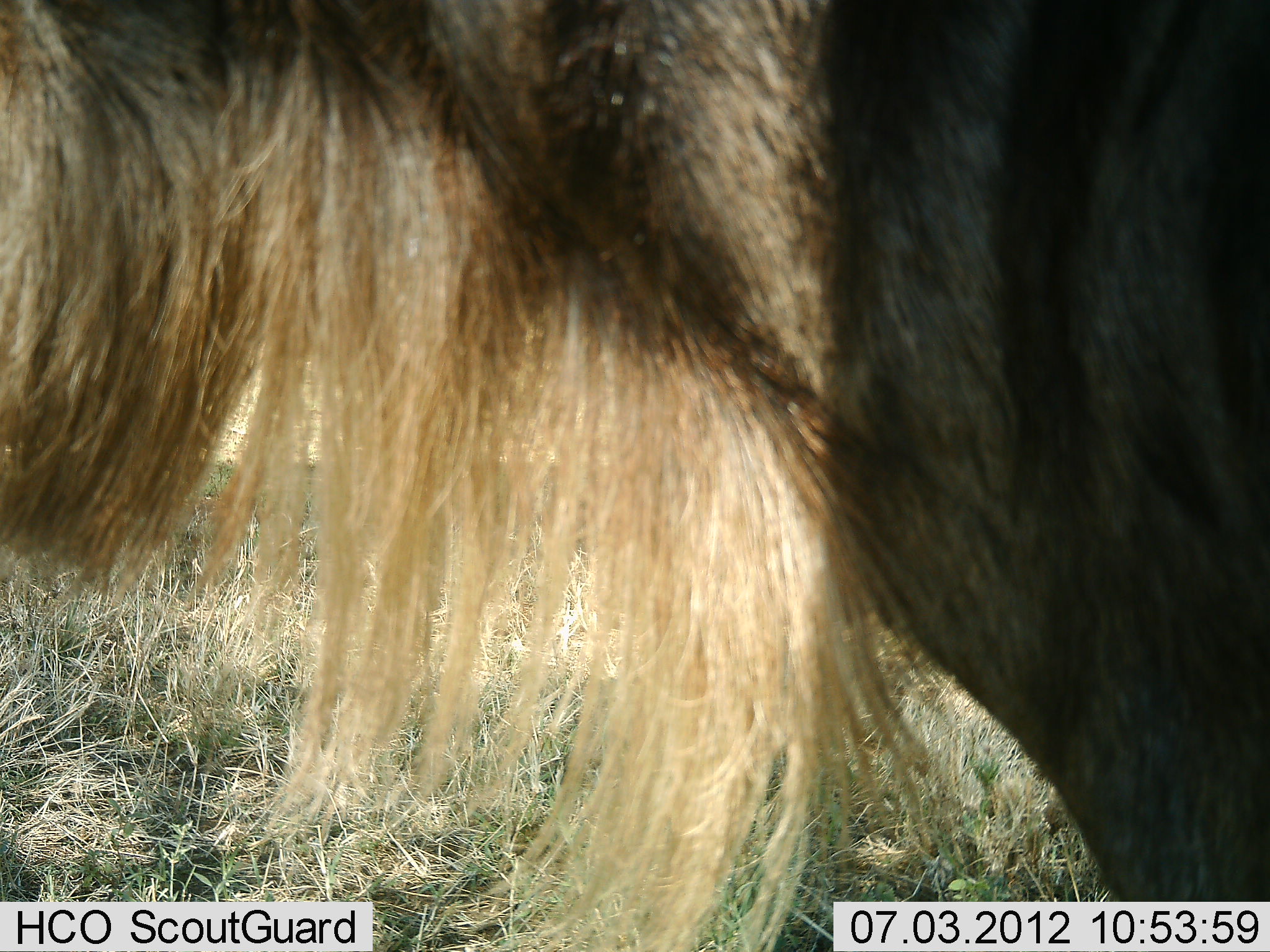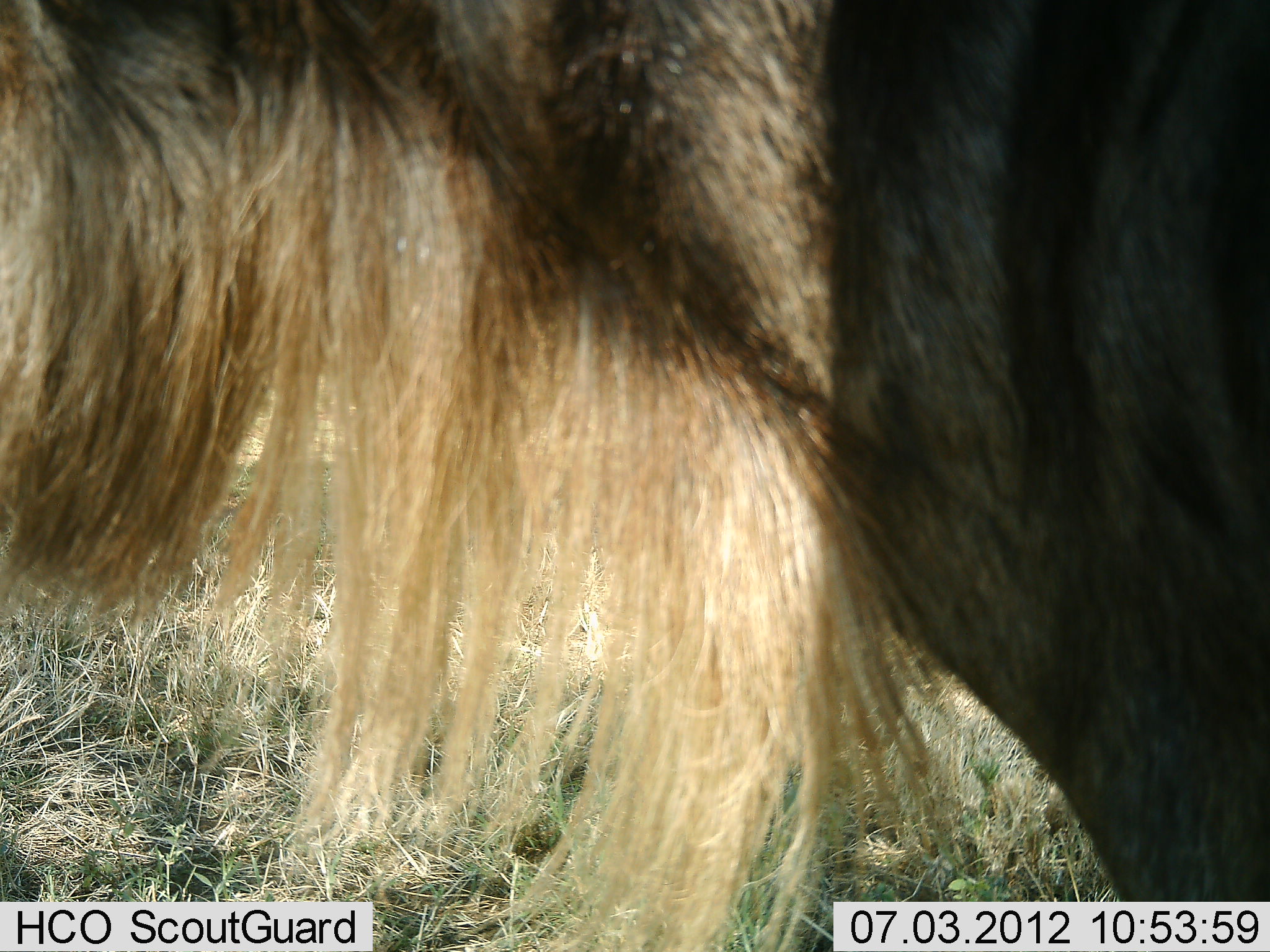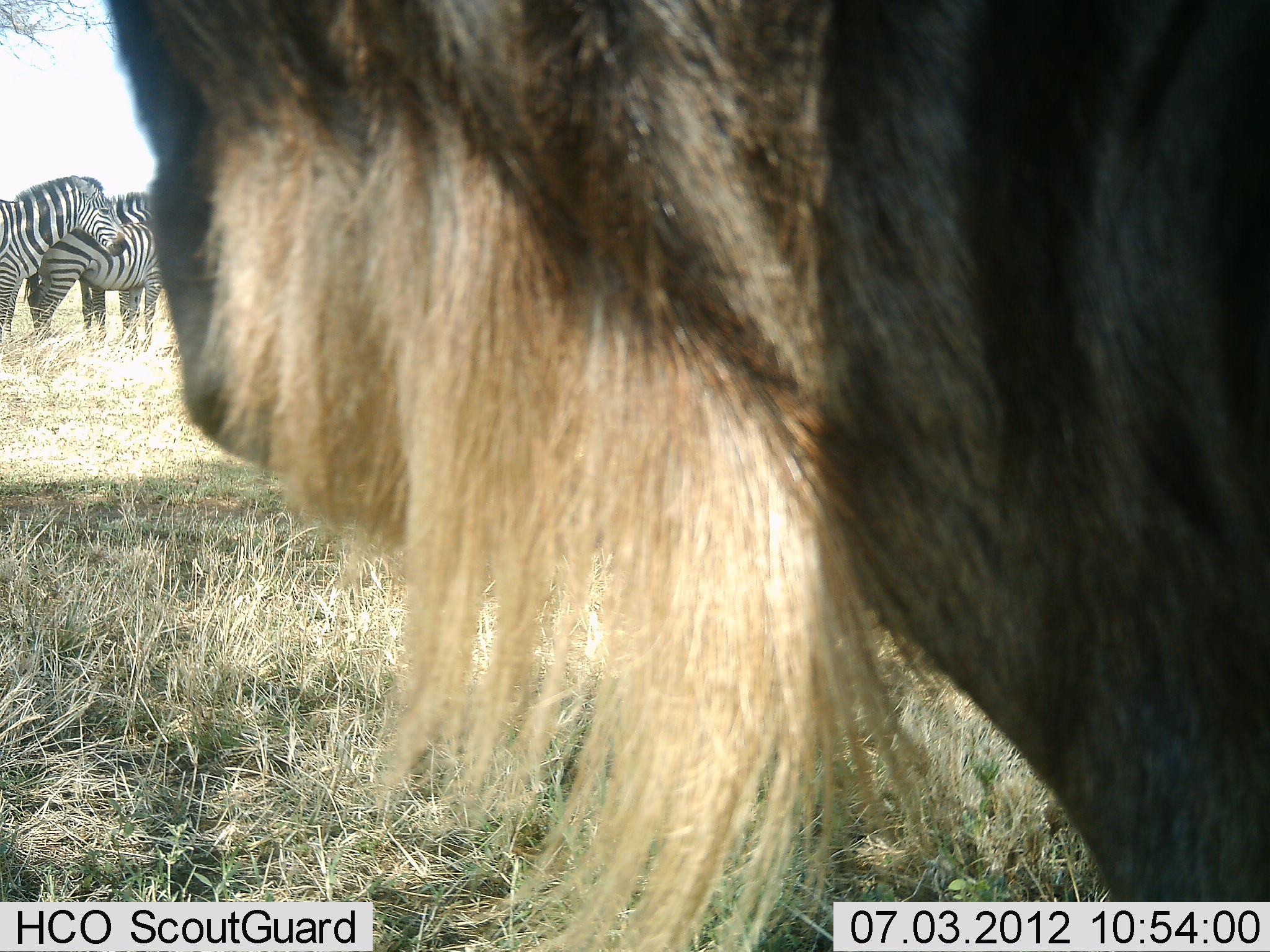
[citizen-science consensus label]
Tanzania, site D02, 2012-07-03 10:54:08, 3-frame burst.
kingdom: Animalia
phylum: Chordata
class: Mammalia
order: Artiodactyla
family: Bovidae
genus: Connochaetes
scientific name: Connochaetes taurinus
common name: blue wildebeest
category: wildebeest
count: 1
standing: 100%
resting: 0%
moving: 0%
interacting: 0%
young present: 0%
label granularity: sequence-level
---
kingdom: Animalia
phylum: Chordata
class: Mammalia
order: Perissodactyla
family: Equidae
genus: Equus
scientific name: Equus quagga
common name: plains zebra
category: zebra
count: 2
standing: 100%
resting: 0%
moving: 0%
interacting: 10%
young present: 0%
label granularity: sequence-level